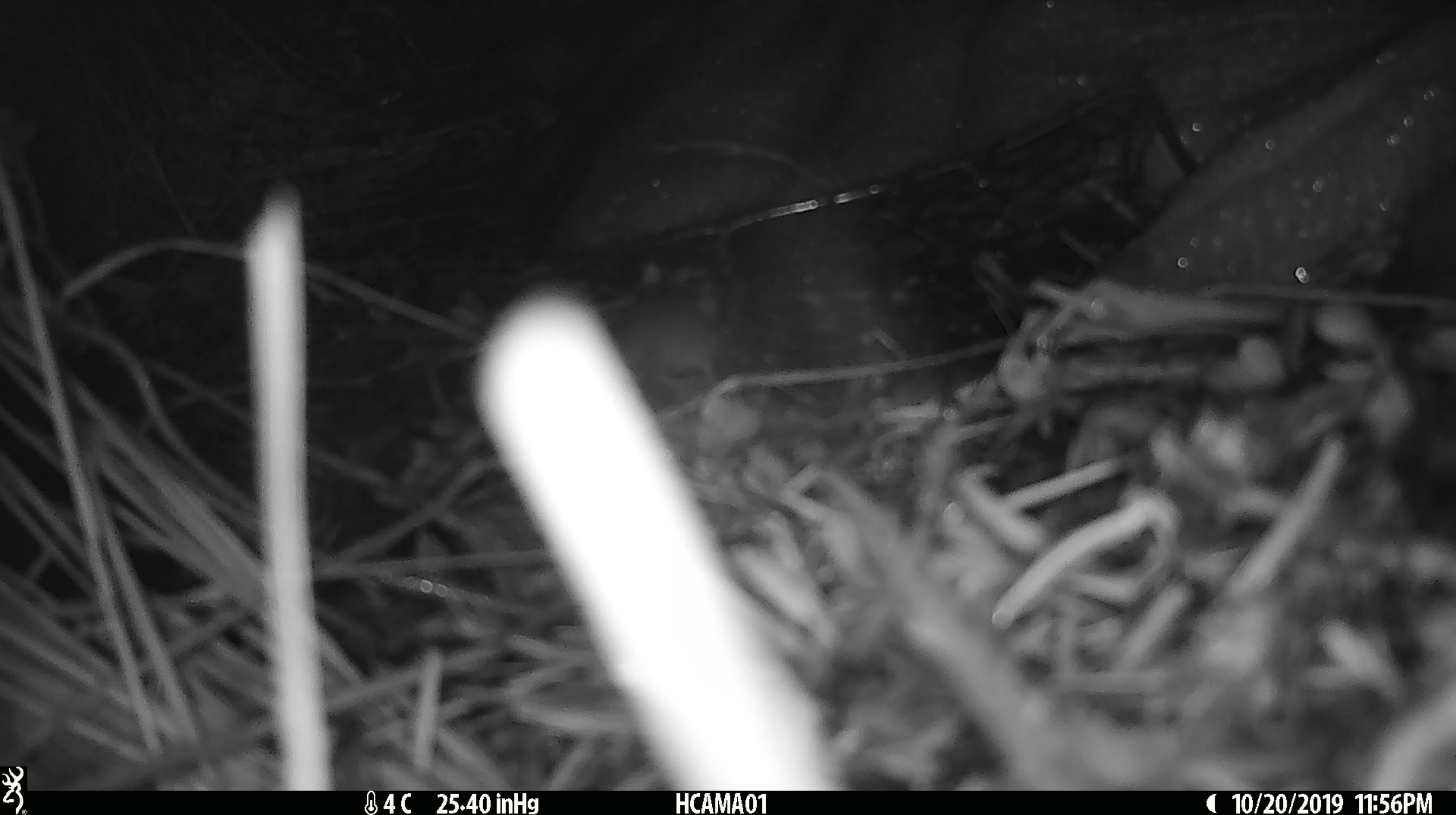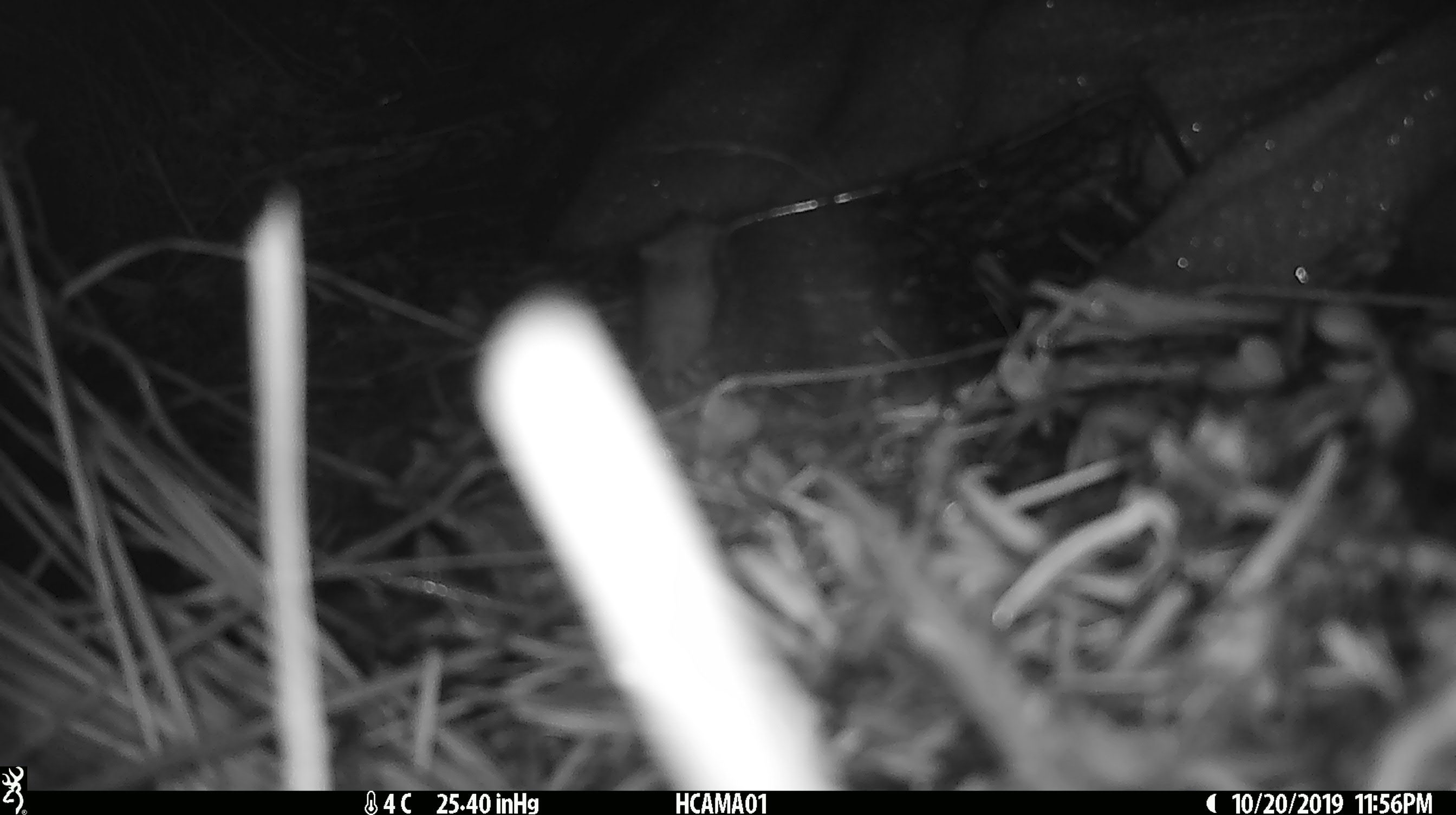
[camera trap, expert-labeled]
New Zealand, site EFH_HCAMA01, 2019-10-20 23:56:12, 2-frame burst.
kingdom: Animalia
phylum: Chordata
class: Mammalia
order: Rodentia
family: Muridae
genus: Mus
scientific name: Mus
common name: mouse